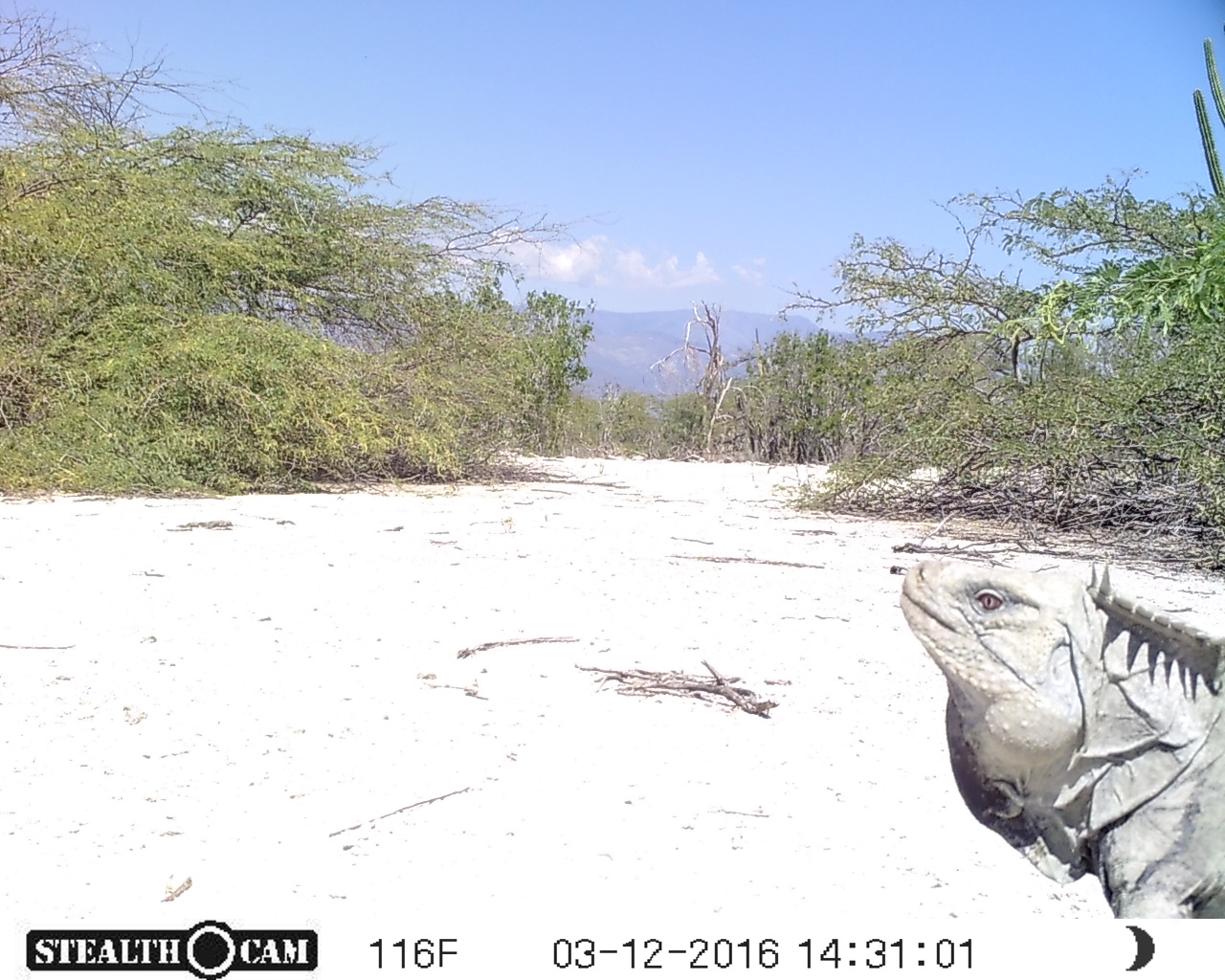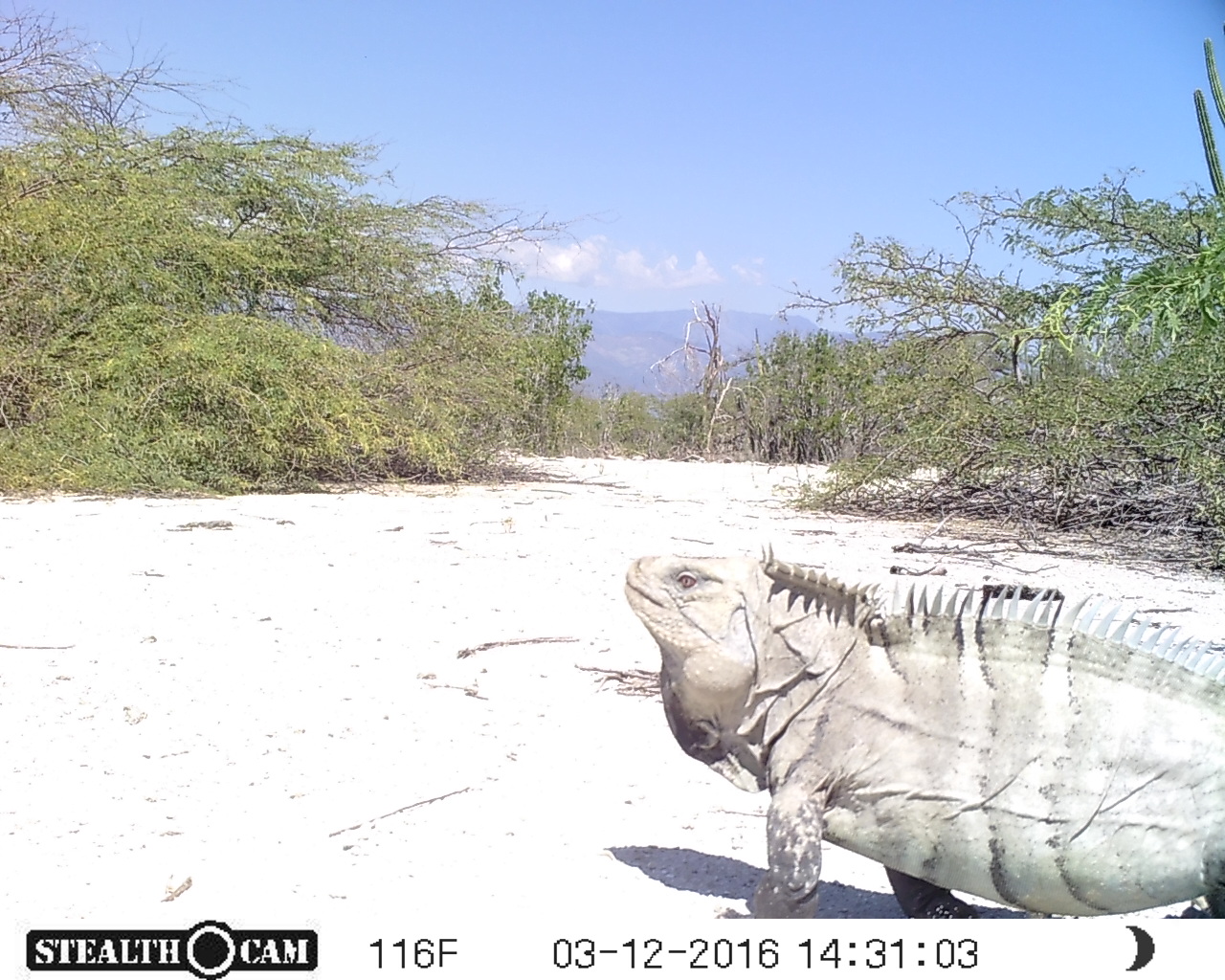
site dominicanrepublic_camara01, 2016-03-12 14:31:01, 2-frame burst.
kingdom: Animalia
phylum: Chordata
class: Reptilia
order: Squamata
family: Iguanidae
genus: Iguana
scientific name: Iguana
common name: typical iguanas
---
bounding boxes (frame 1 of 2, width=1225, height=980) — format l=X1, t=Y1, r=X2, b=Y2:
iguana: l=891, t=550, r=1225, b=917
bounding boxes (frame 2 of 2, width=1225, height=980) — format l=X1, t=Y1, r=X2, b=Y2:
iguana: l=616, t=547, r=1225, b=918